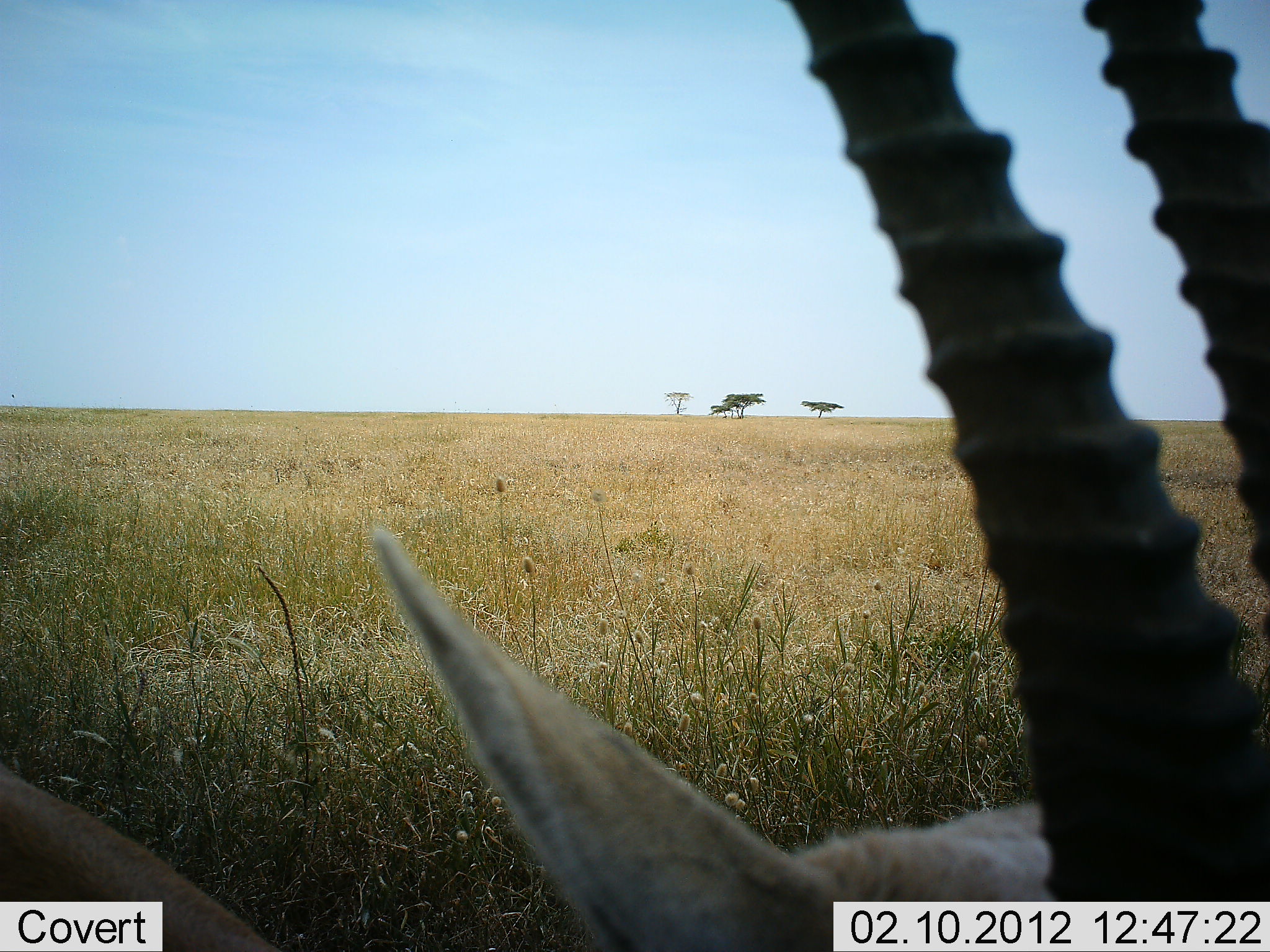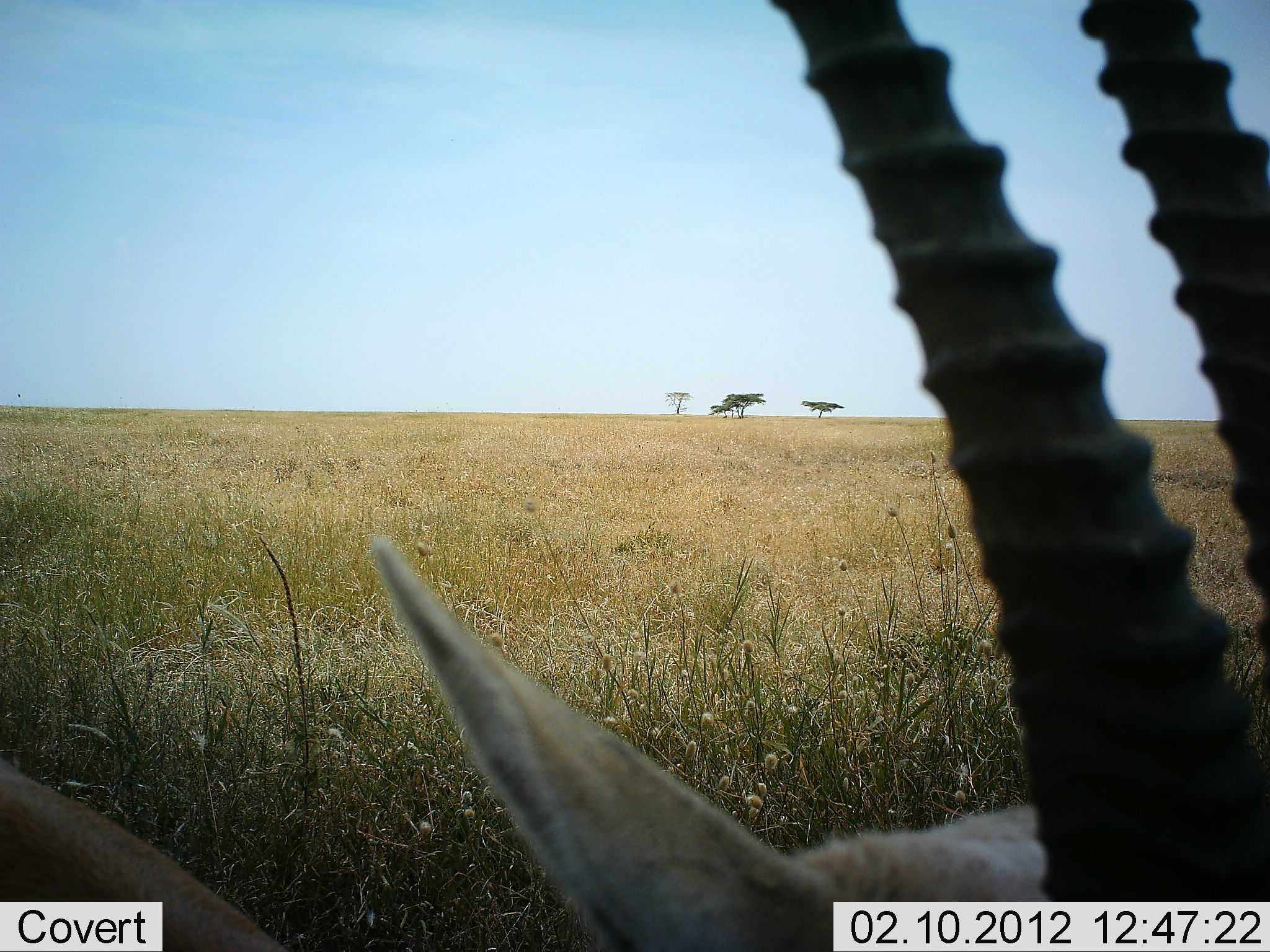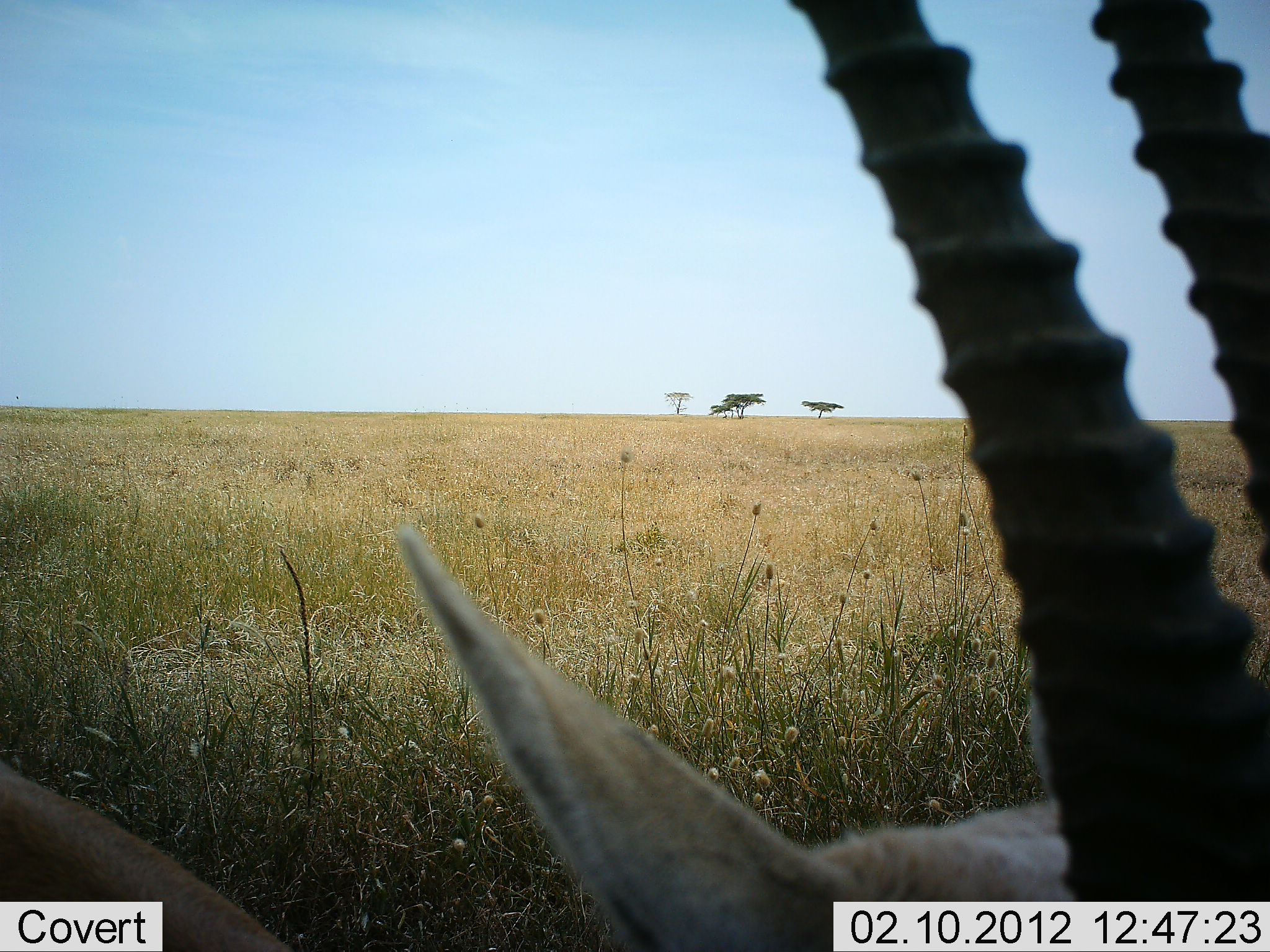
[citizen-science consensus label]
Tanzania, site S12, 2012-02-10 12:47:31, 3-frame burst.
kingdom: Animalia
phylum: Chordata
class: Mammalia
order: Artiodactyla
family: Bovidae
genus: Eudorcas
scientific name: Eudorcas thomsonii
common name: thomson's gazelle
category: gazellethomsons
Gazellethomsons (thomson's gazelle) (Eudorcas thomsonii), count 1. Behavior (volunteer vote fractions): standing 38%, resting 62%, moving 0%, interacting 0%. Young present (vote fraction): 0%. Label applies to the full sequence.